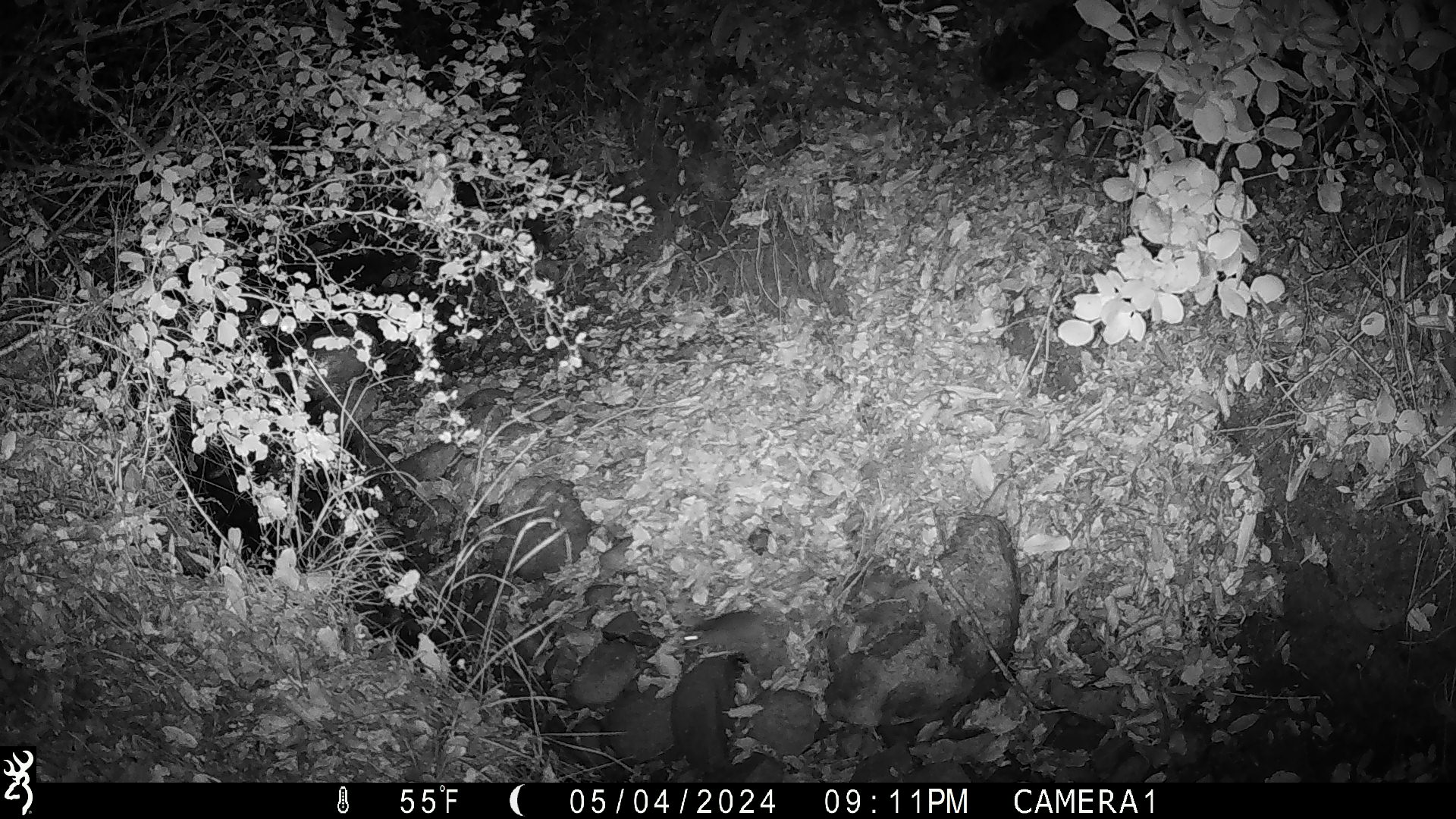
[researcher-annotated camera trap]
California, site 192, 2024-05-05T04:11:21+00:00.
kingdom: Animalia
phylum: Chordata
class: Mammalia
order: Rodentia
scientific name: Rodentia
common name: mouse or rat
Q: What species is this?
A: Mouse or rat (Rodentia).